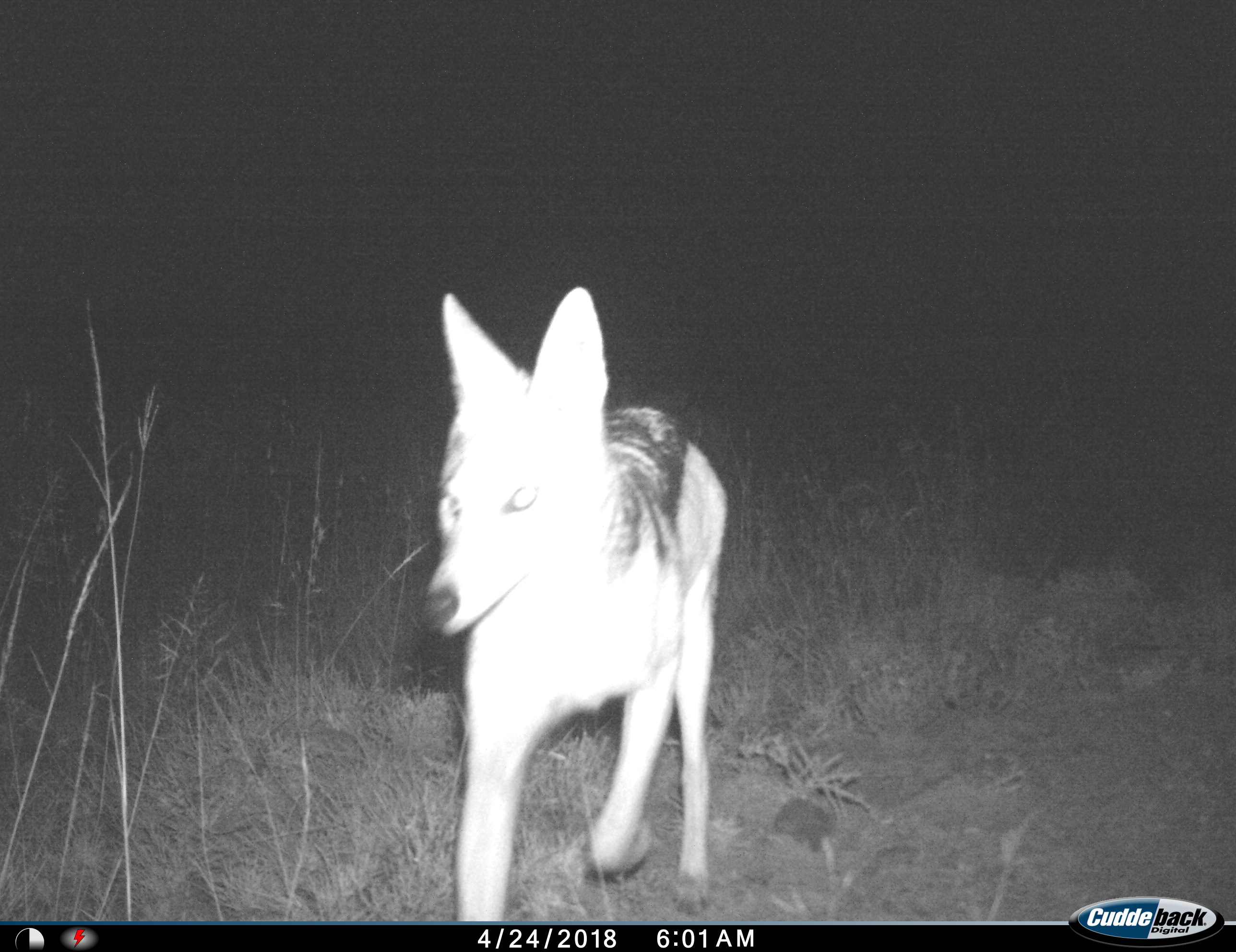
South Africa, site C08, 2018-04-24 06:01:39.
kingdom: Animalia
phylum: Chordata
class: Mammalia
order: Carnivora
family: Canidae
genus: Lupulella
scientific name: Lupulella mesomelas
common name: black-backed jackal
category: jackalblackbacked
Jackalblackbacked (black-backed jackal) (Lupulella mesomelas), count 1. Behavior (volunteer vote fractions): standing 25%, resting 0%, moving 88%, interacting 0%. Young present (vote fraction): 0%. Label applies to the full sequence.